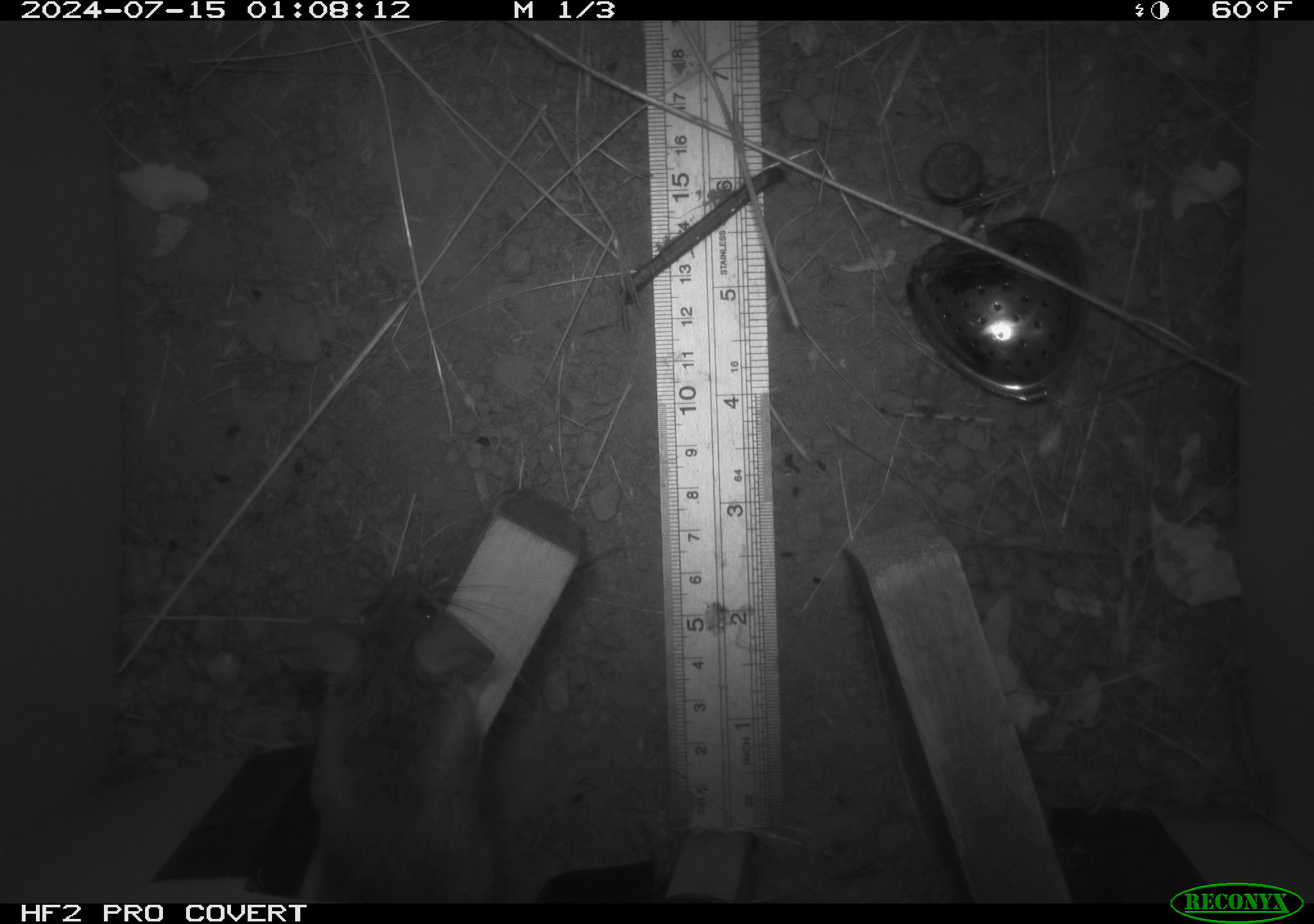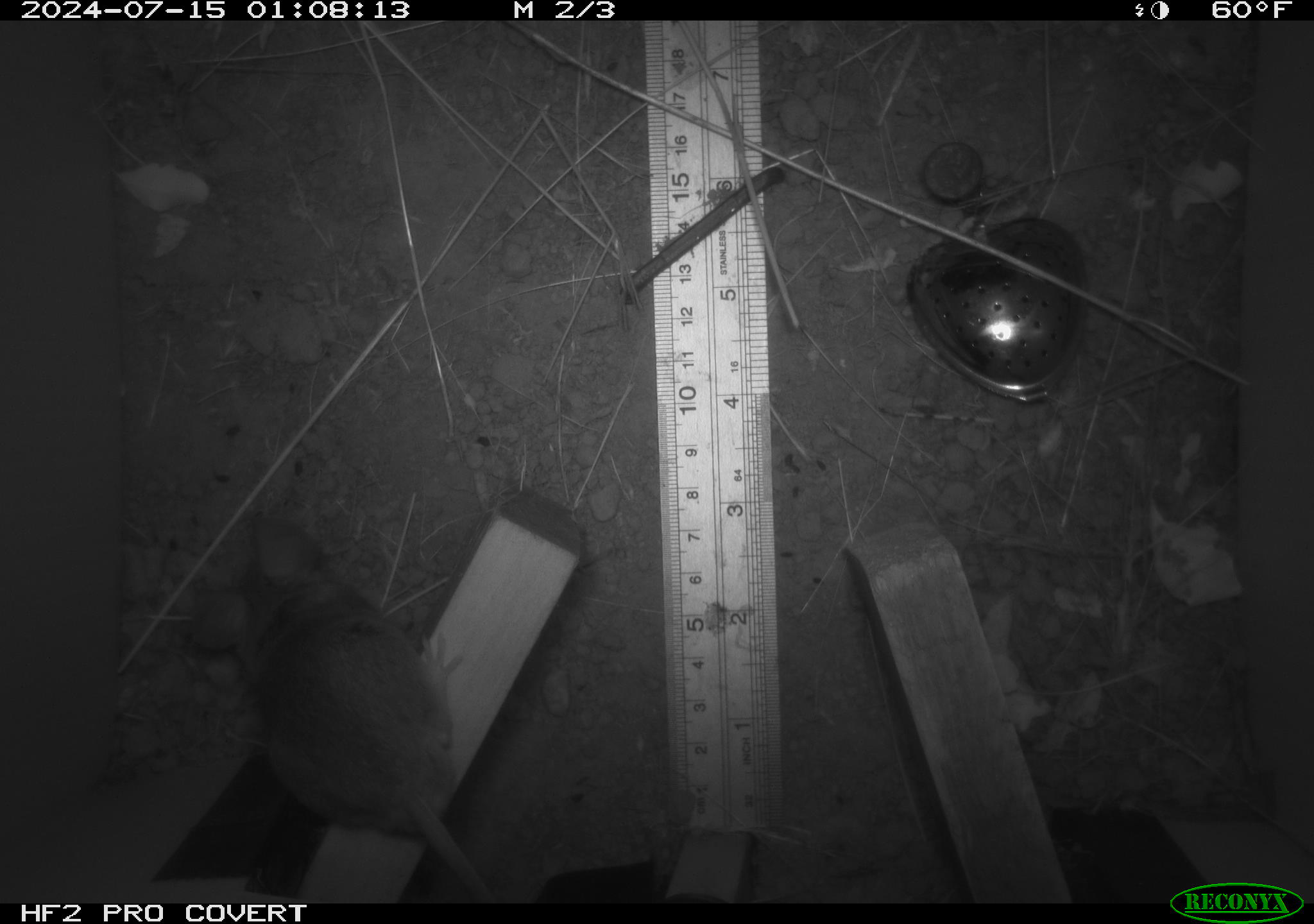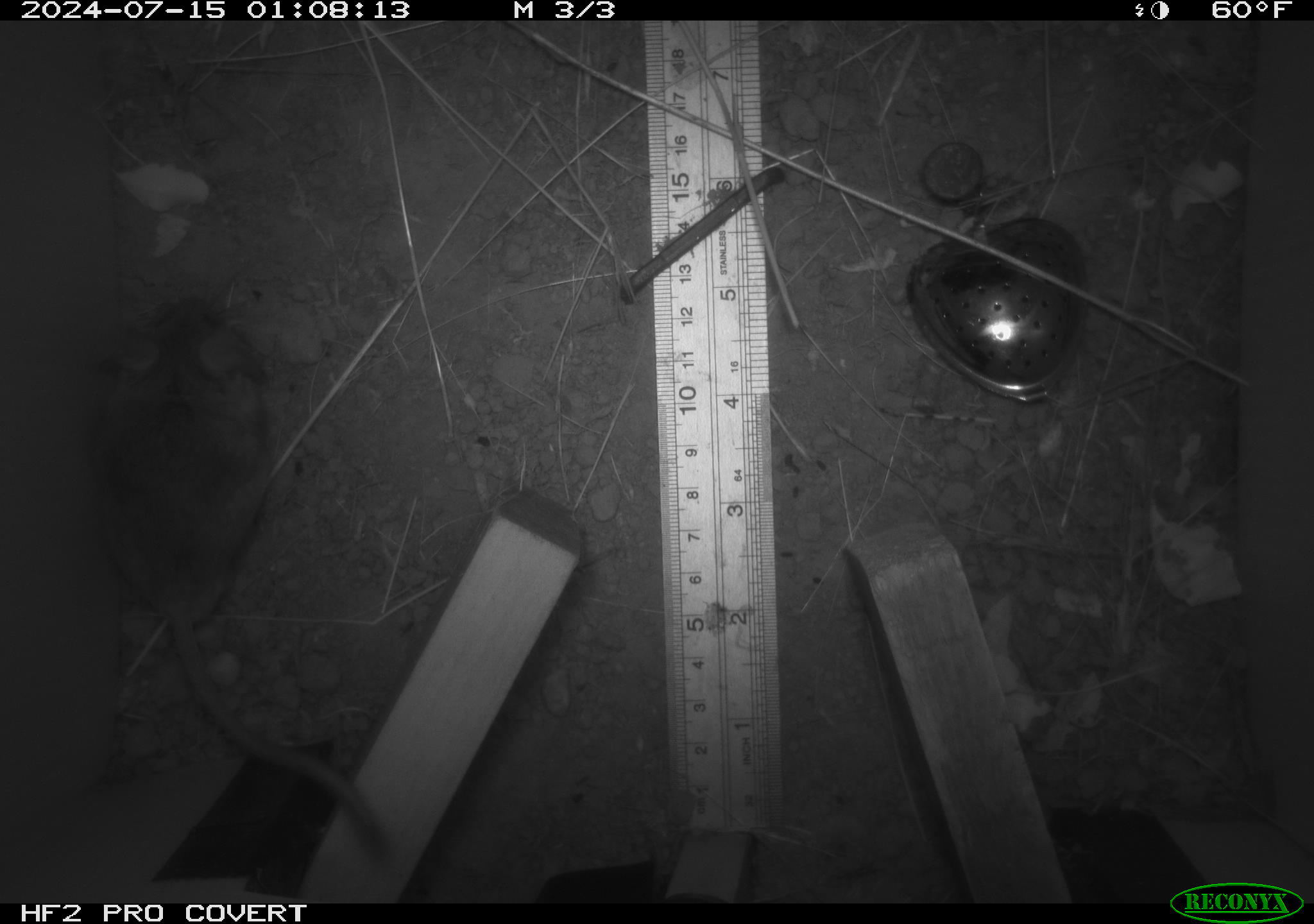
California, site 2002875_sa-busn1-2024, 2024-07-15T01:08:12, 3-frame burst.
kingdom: Animalia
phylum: Chordata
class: Mammalia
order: Rodentia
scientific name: Rodentia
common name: rodent